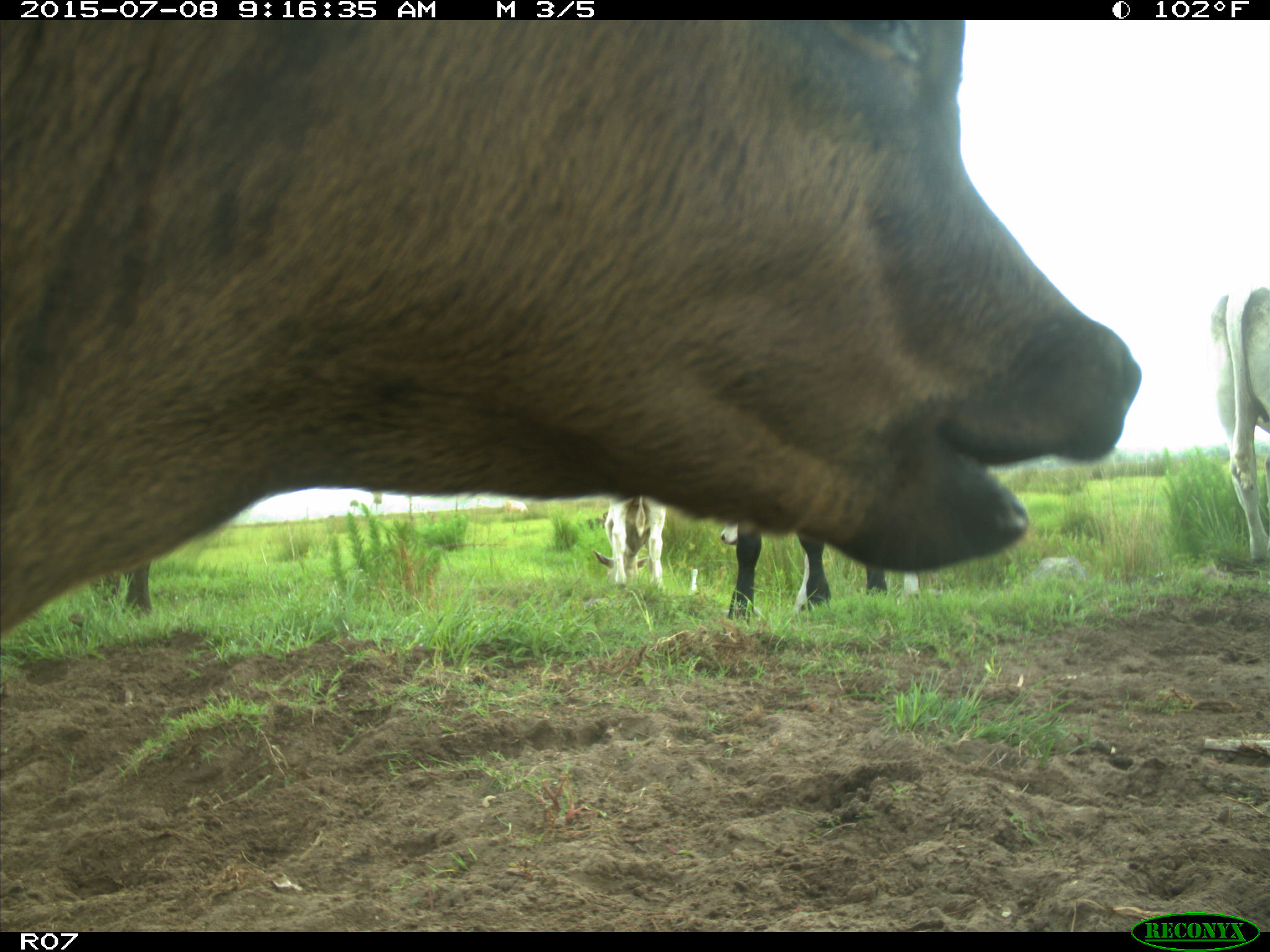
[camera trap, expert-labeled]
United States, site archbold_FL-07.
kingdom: Animalia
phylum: Chordata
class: Mammalia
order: Artiodactyla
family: Bovidae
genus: Bos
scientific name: Bos taurus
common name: domestic cow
Bos taurus (domestic cow).